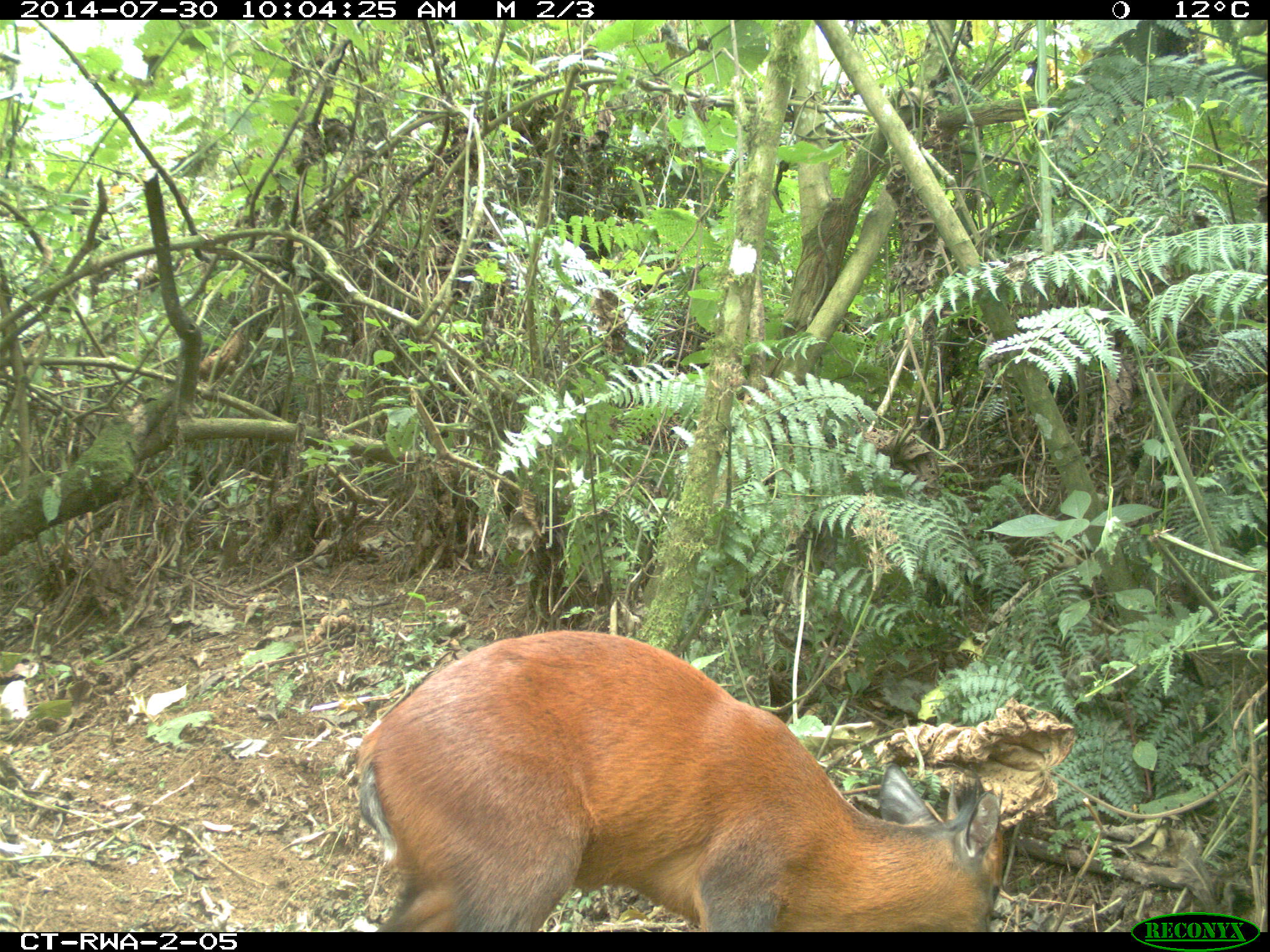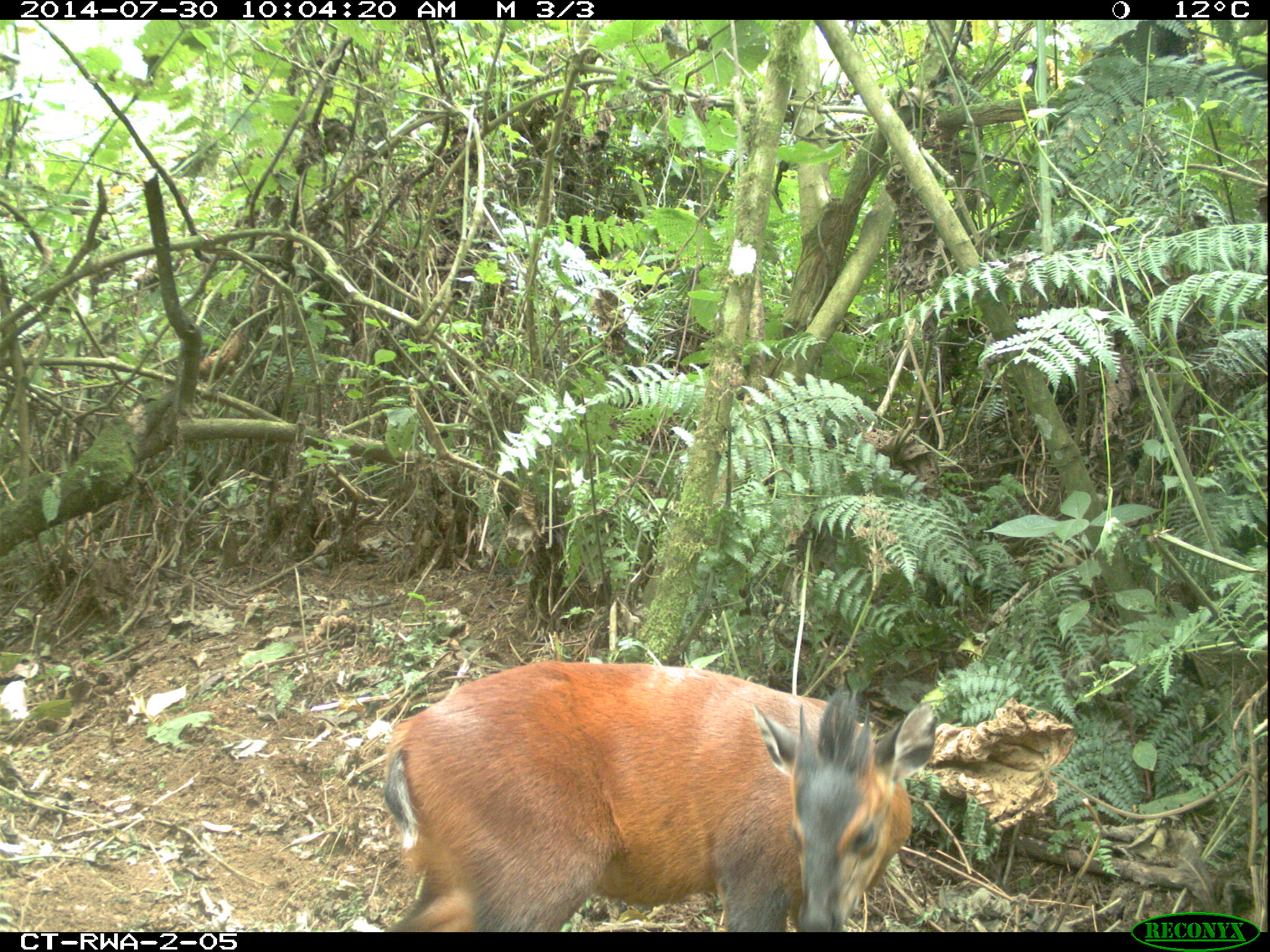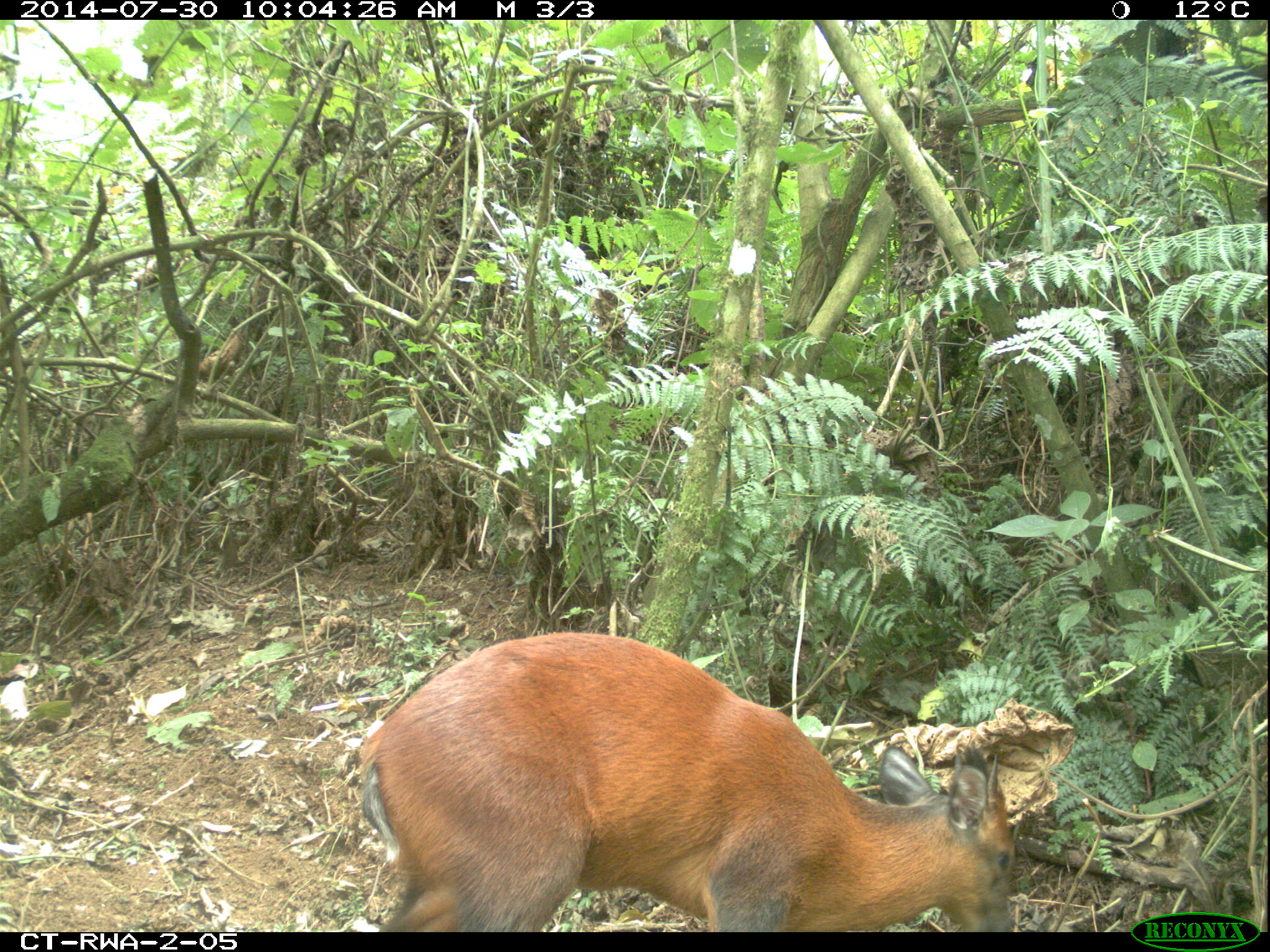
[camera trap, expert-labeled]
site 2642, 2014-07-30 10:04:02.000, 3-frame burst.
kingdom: Animalia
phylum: Chordata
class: Mammalia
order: Artiodactyla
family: Bovidae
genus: Cephalophus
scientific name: Cephalophus nigrifrons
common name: black-fronted duiker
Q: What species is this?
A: Cephalophus nigrifrons (black-fronted duiker).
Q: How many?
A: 1.